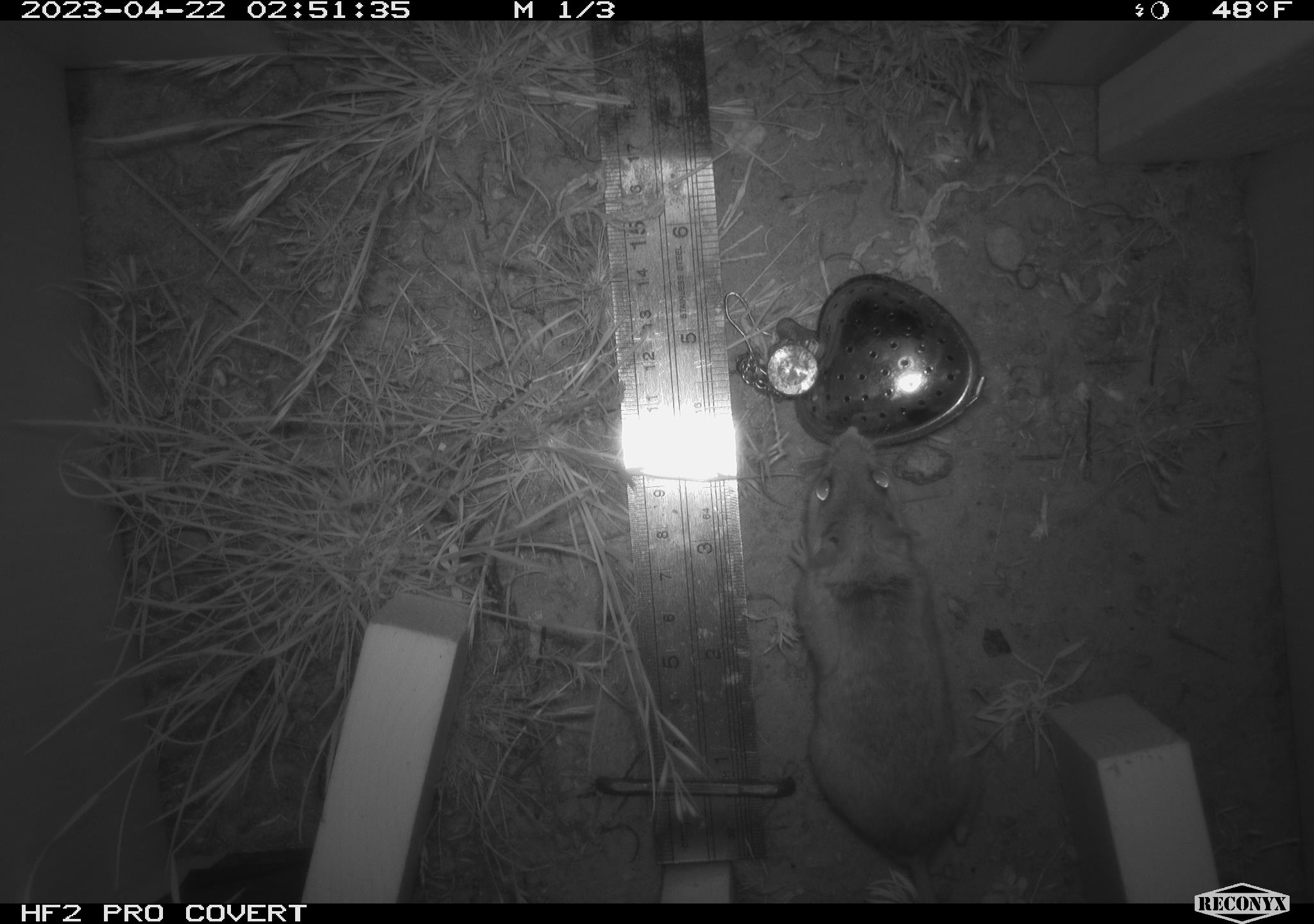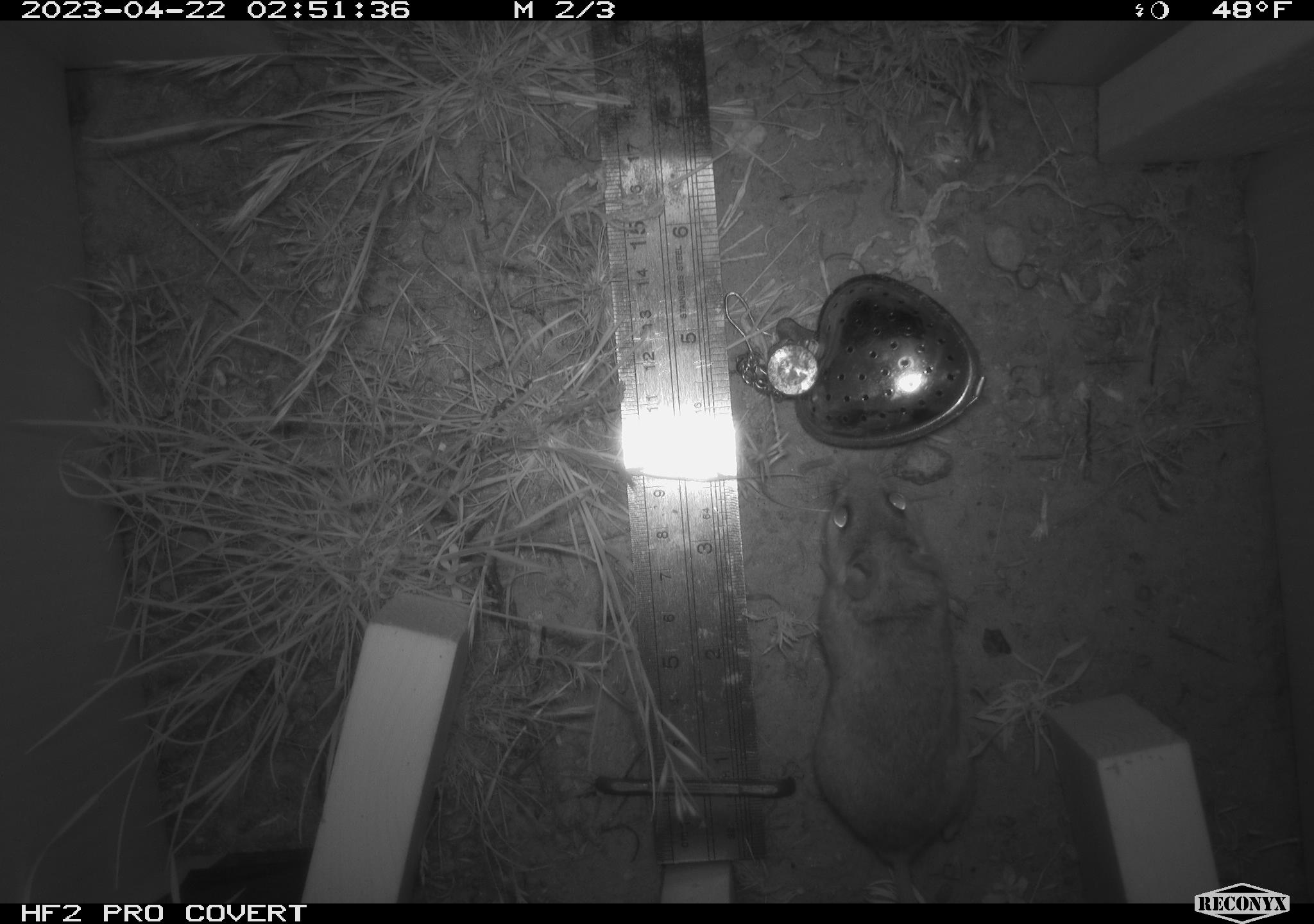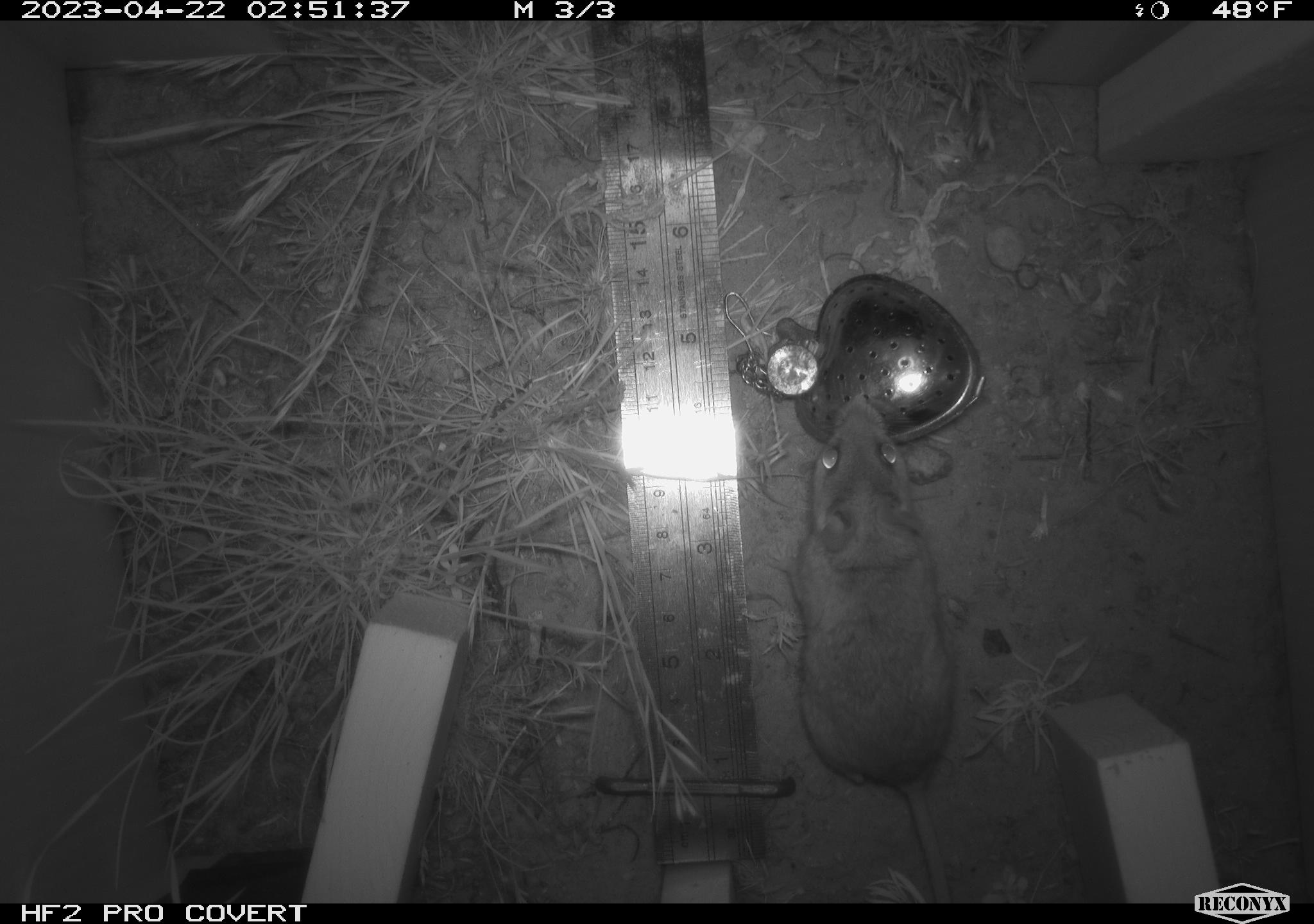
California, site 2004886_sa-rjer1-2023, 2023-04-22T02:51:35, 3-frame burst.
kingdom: Animalia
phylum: Chordata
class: Mammalia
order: Rodentia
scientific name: Rodentia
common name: mouse species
Mouse species (Rodentia).